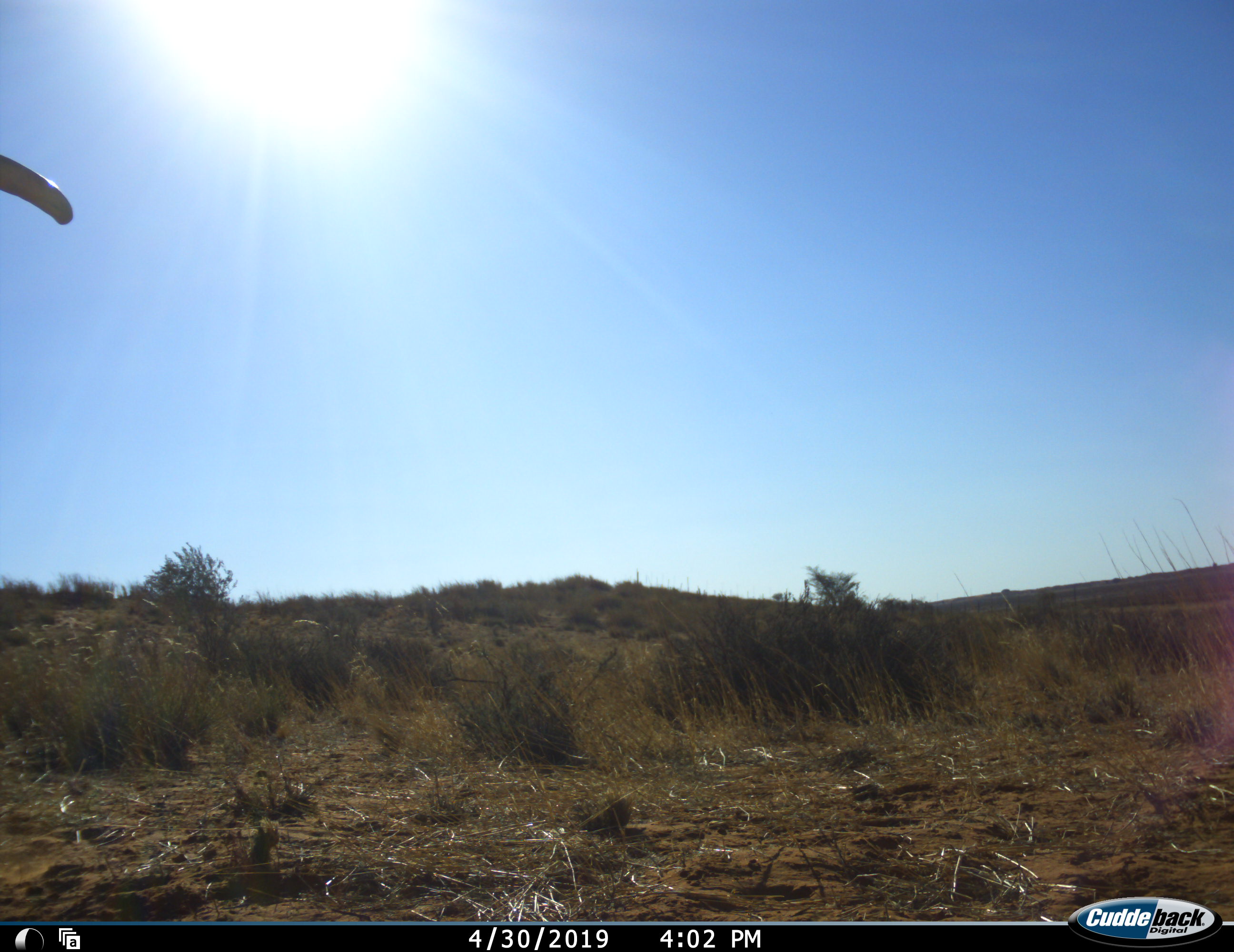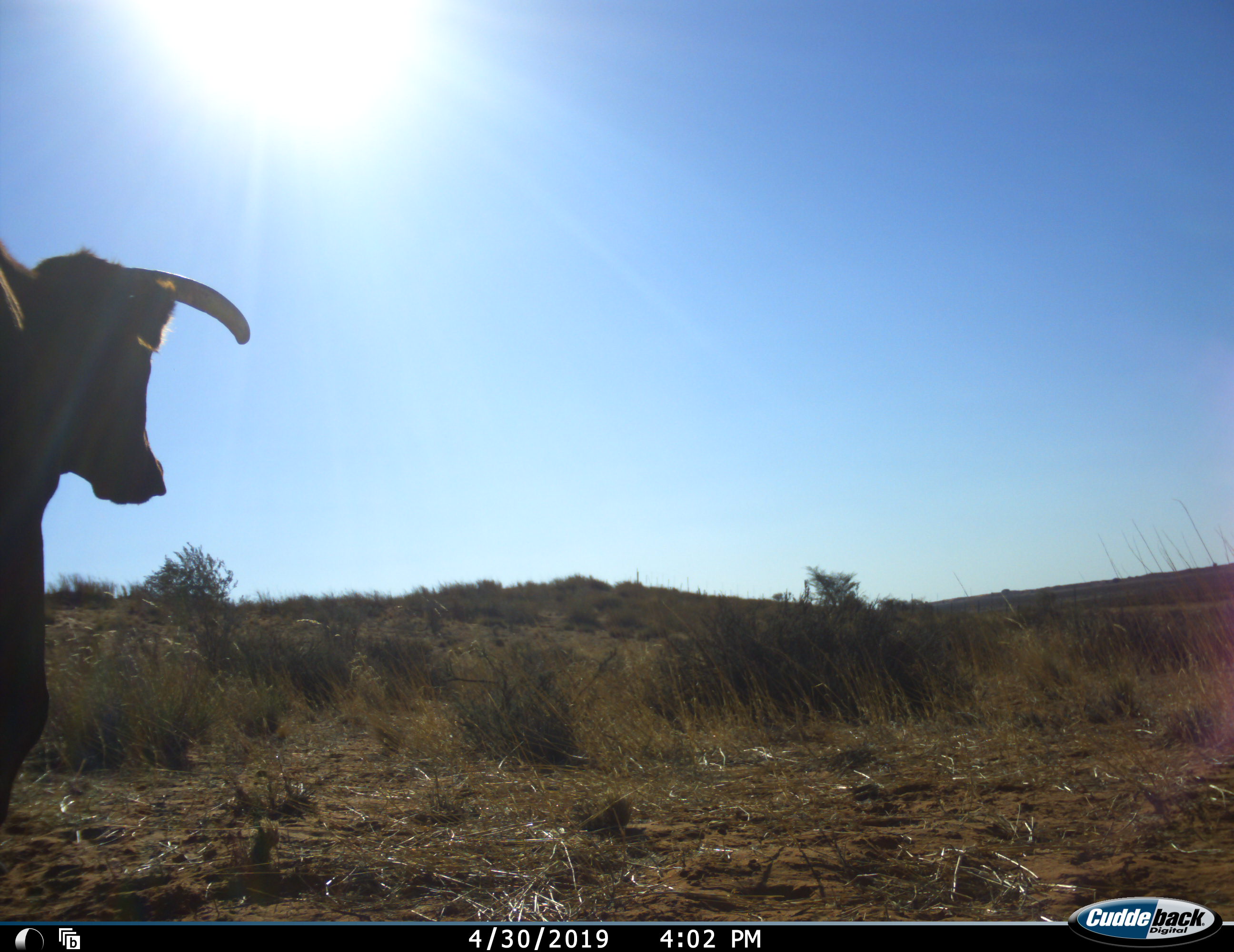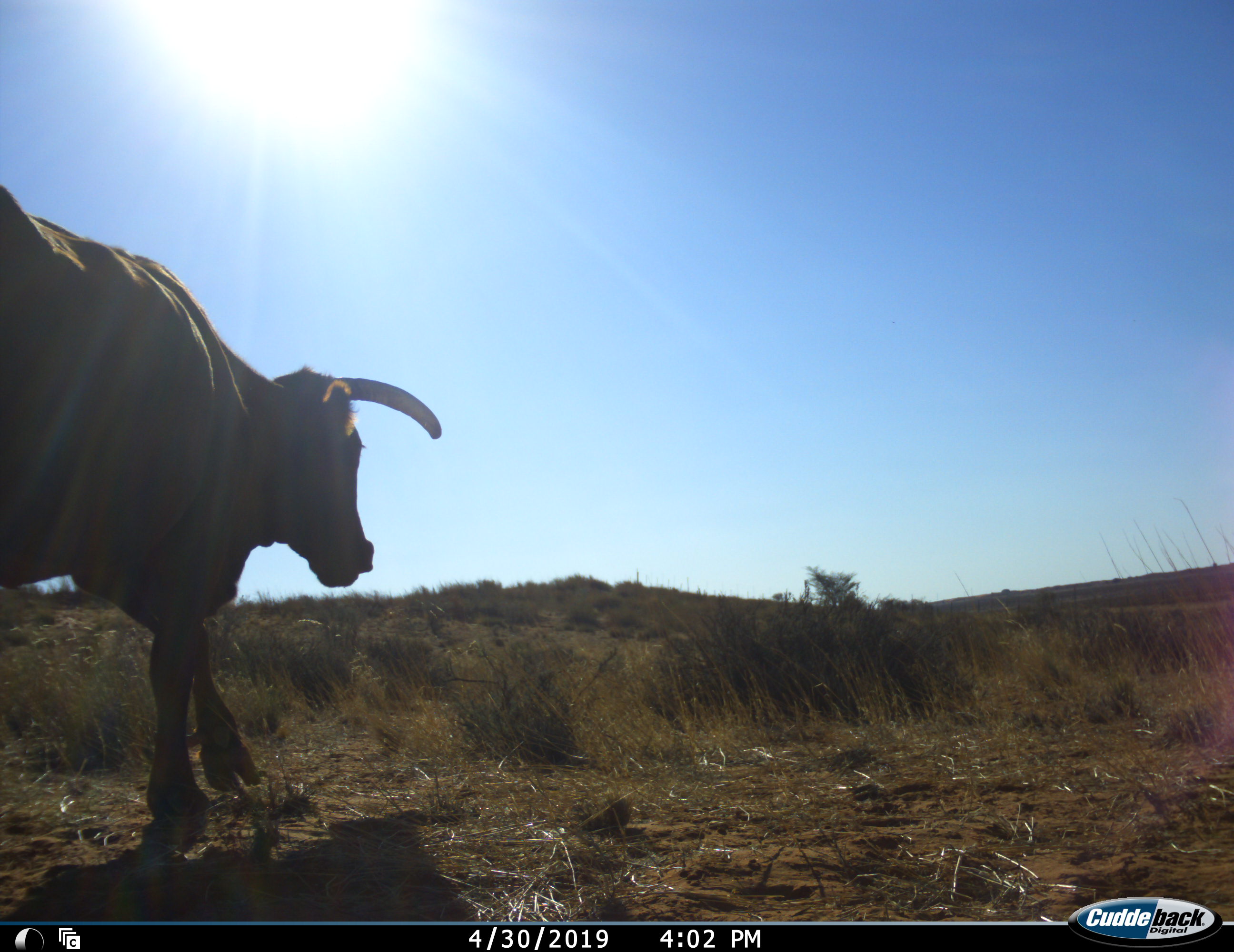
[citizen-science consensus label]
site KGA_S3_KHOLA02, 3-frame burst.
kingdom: Animalia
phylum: Chordata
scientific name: Vertebrata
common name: domestic animal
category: domesticanimal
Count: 1.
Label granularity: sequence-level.